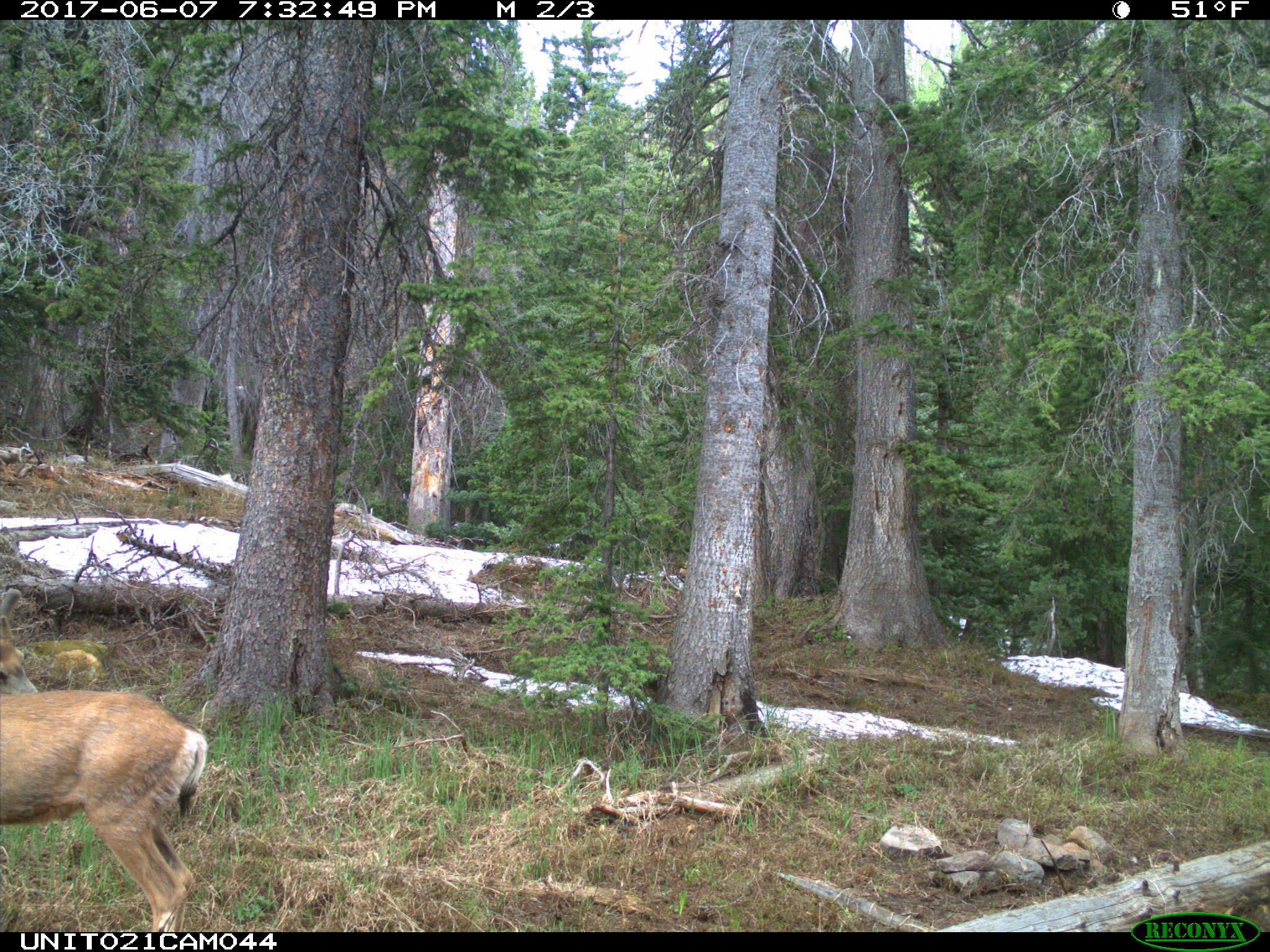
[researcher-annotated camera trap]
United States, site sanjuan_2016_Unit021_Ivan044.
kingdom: Animalia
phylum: Chordata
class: Mammalia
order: Artiodactyla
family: Cervidae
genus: Odocoileus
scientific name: Odocoileus hemionus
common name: mule deer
Odocoileus hemionus (mule deer).